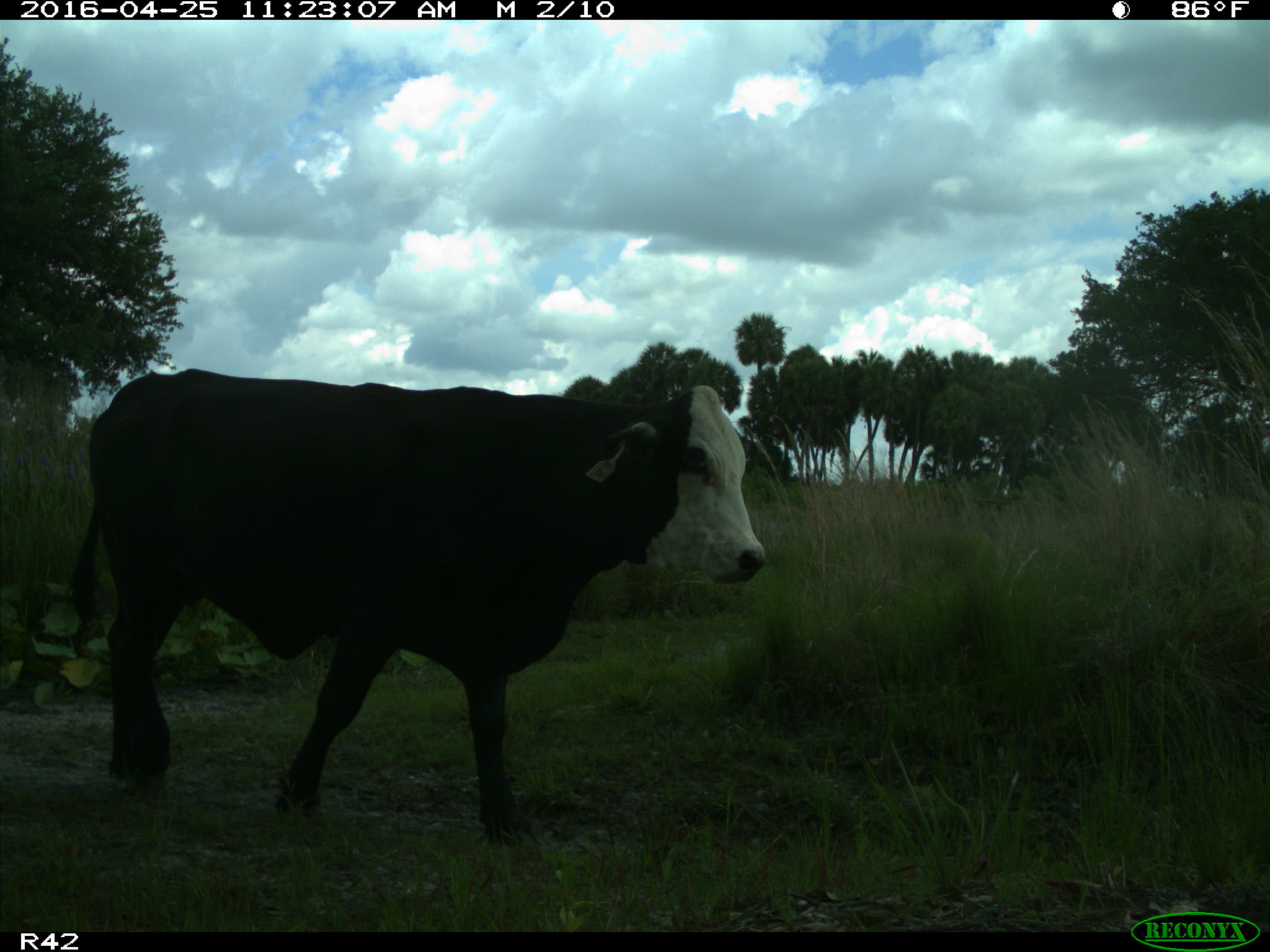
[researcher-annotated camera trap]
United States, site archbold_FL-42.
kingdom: Animalia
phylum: Chordata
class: Mammalia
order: Artiodactyla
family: Bovidae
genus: Bos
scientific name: Bos taurus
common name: domestic cow